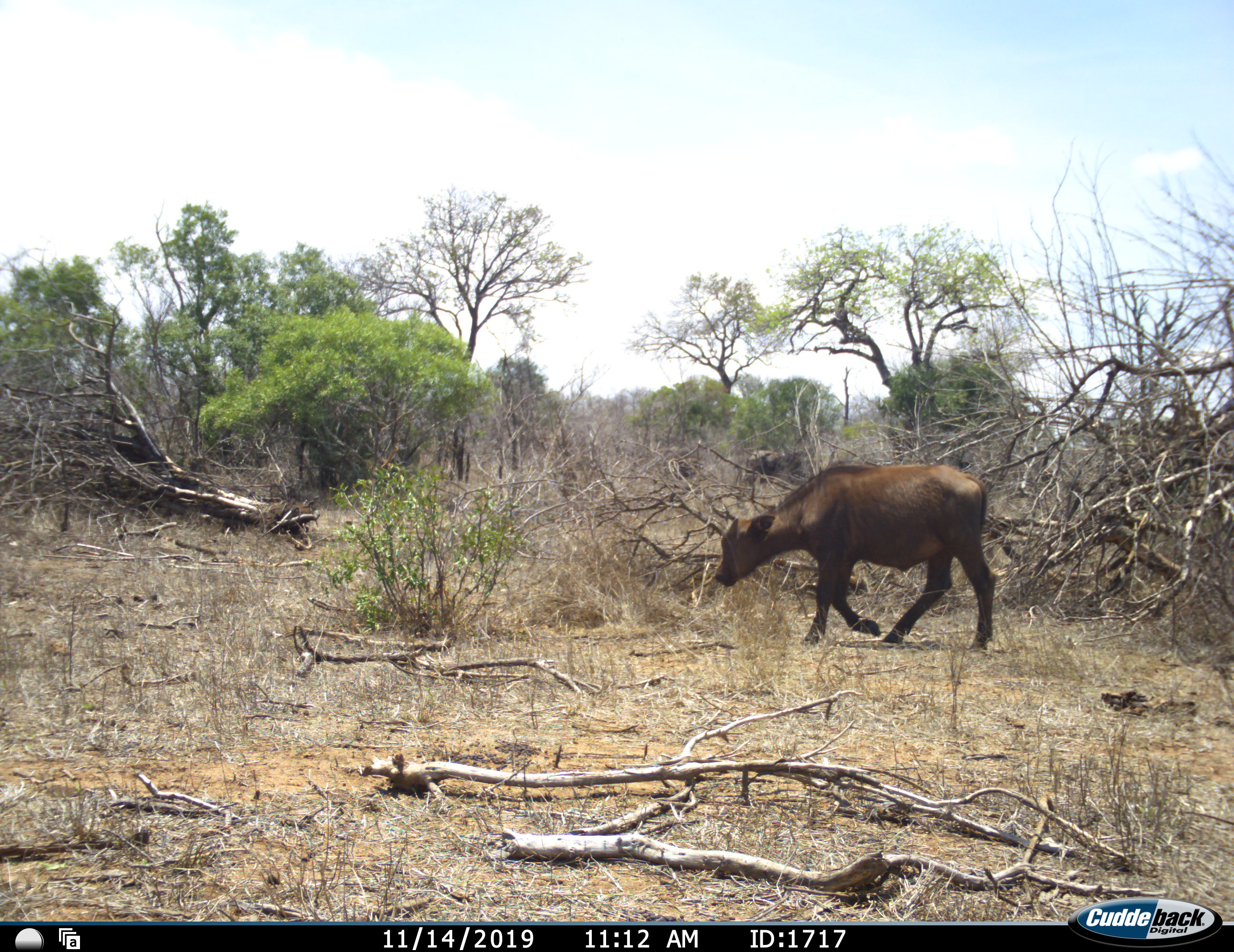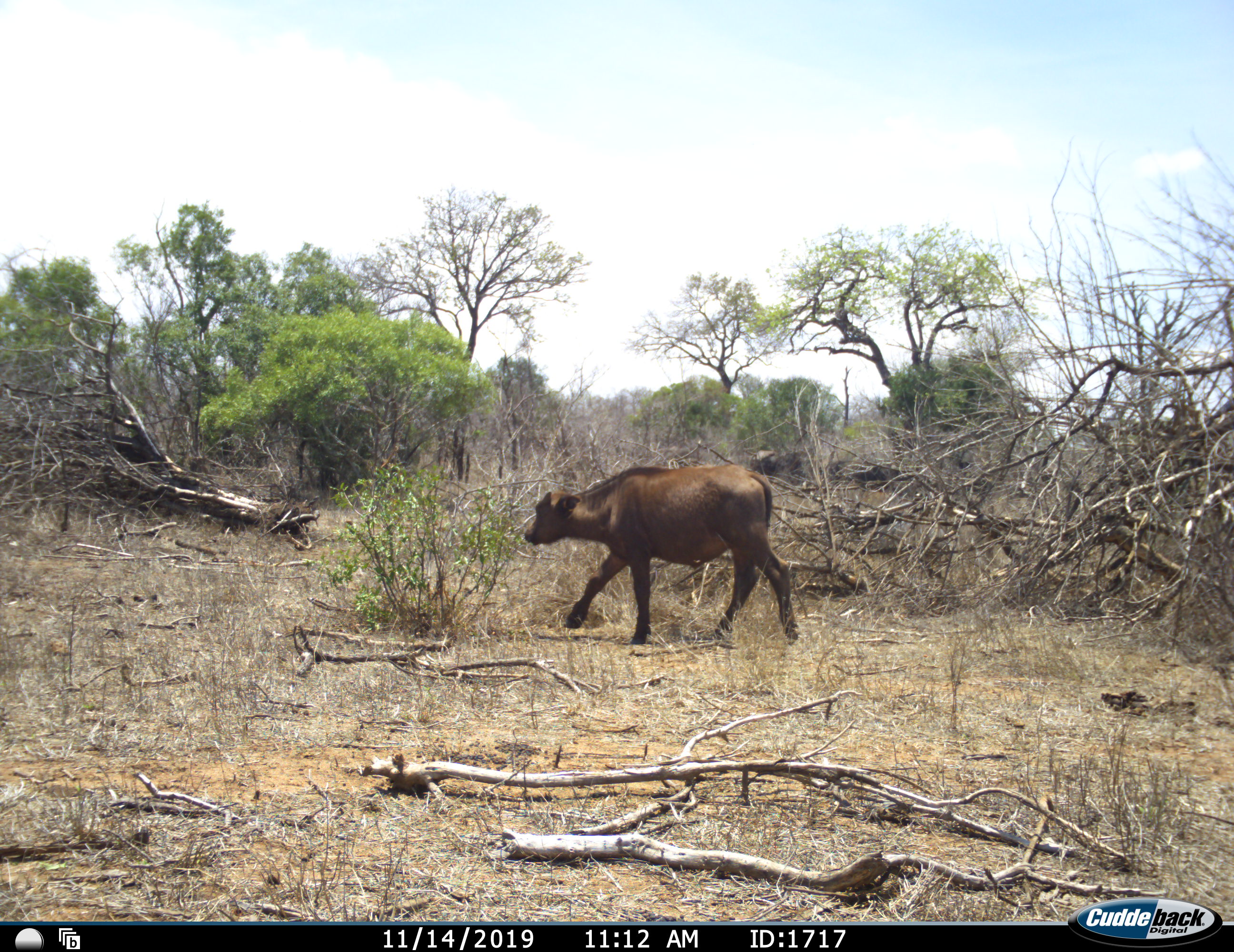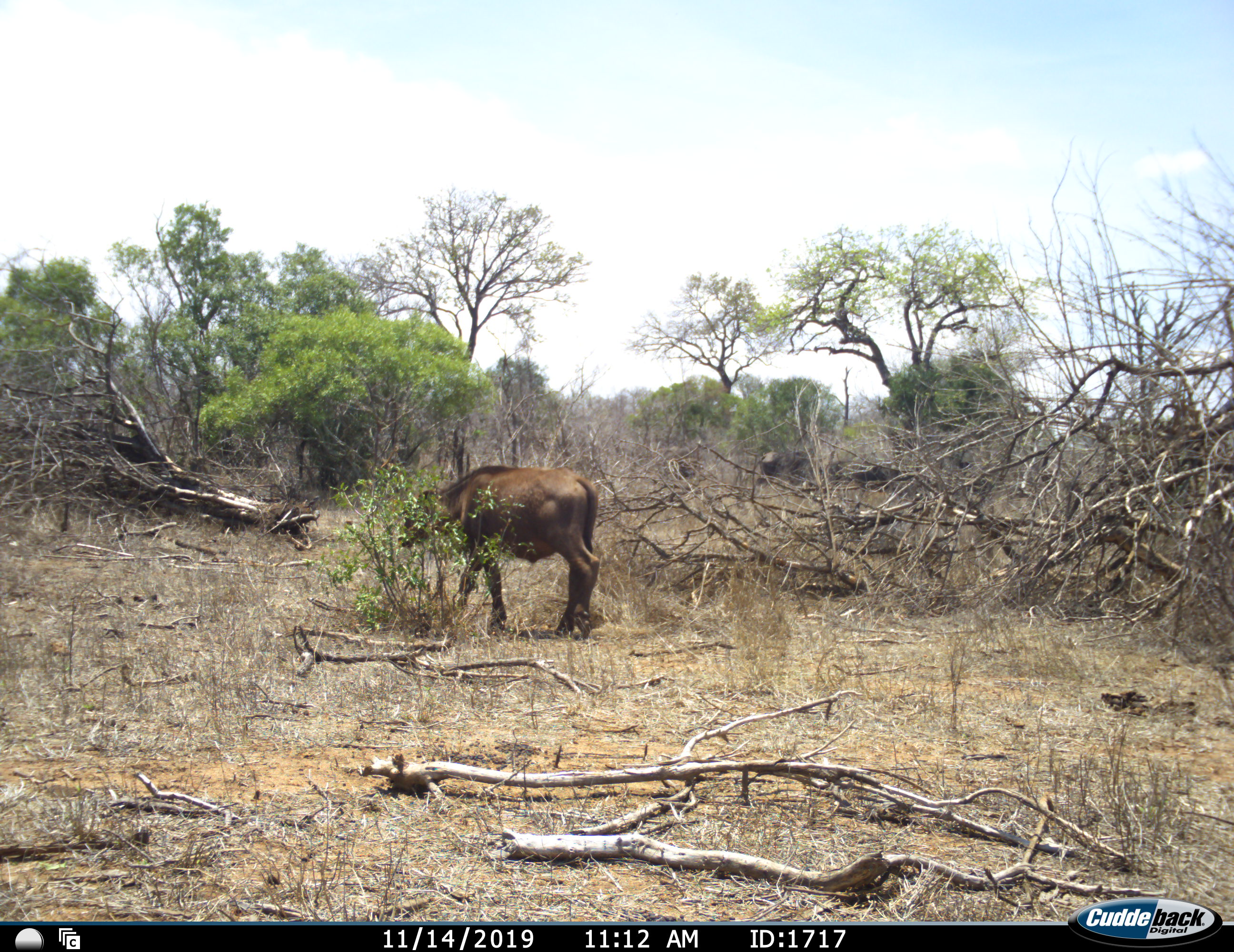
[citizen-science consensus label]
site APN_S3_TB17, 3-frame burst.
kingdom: Animalia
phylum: Chordata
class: Mammalia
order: Artiodactyla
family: Bovidae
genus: Syncerus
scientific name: Syncerus caffer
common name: african buffalo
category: buffalo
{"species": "buffalo (african buffalo) (Syncerus caffer)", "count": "2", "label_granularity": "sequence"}